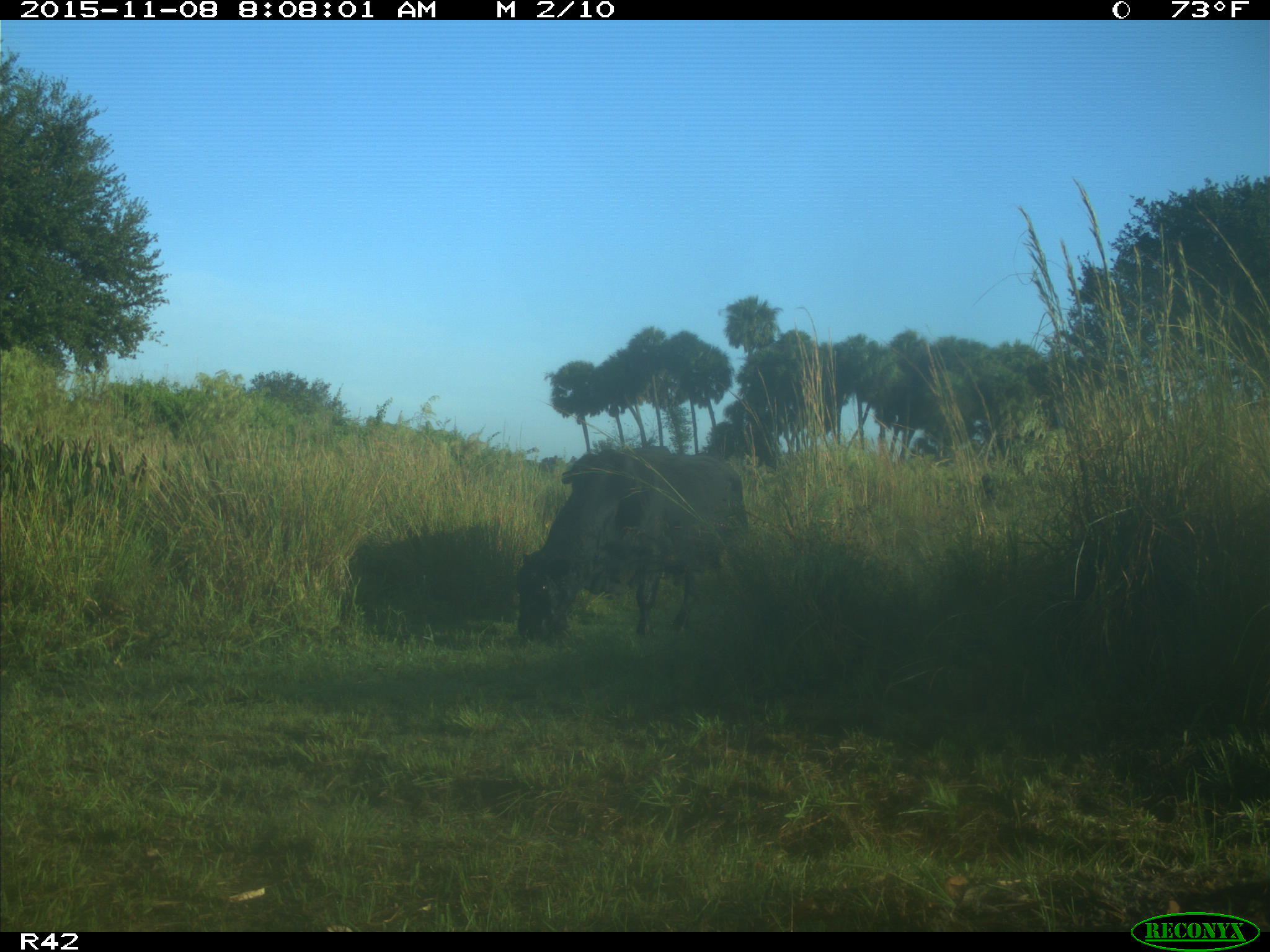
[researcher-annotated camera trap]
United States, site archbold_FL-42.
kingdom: Animalia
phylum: Chordata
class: Mammalia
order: Artiodactyla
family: Bovidae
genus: Bos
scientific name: Bos taurus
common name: domestic cow